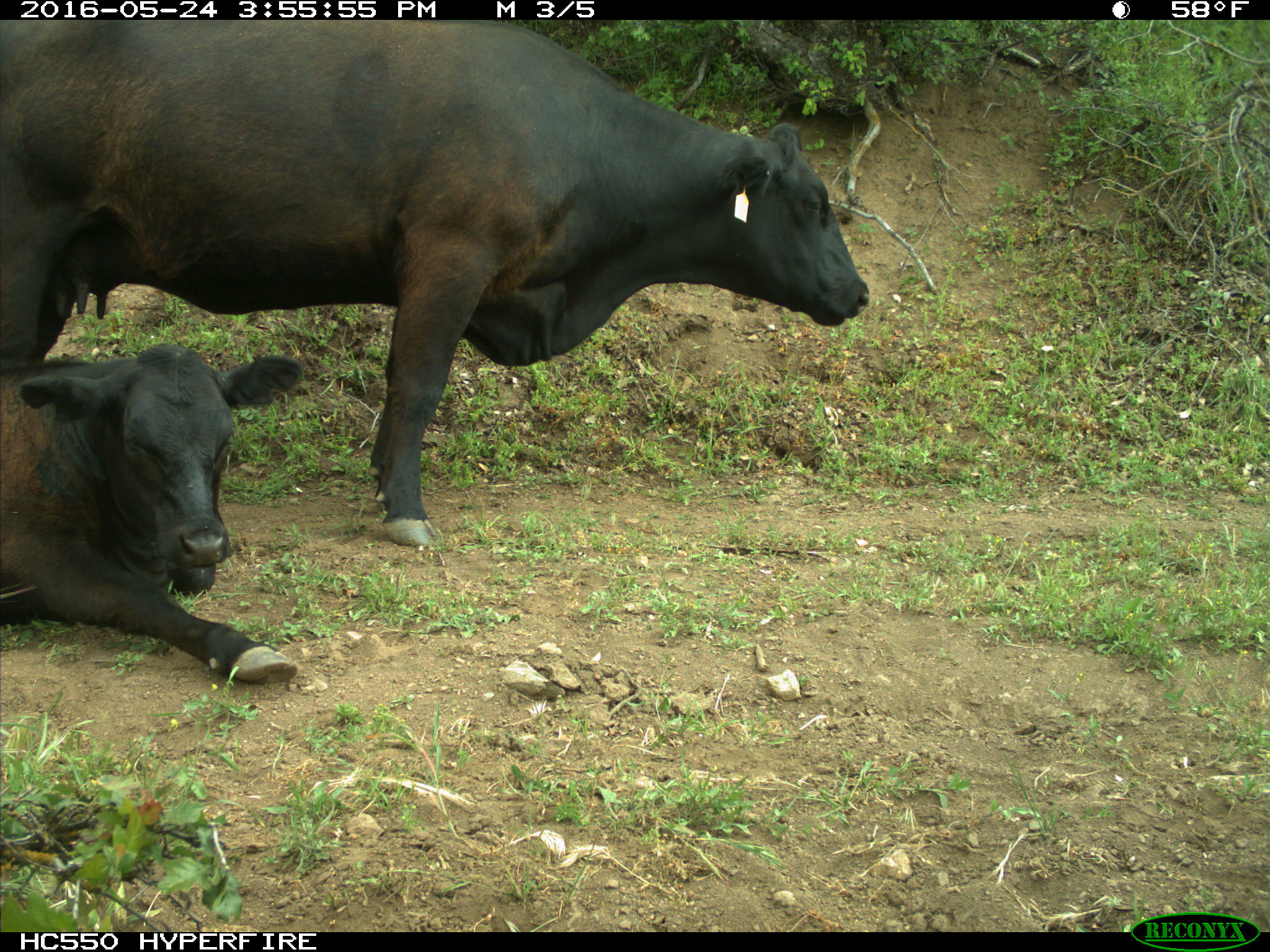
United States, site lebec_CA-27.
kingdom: Animalia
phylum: Chordata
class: Mammalia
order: Artiodactyla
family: Bovidae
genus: Bos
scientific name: Bos taurus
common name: domestic cow